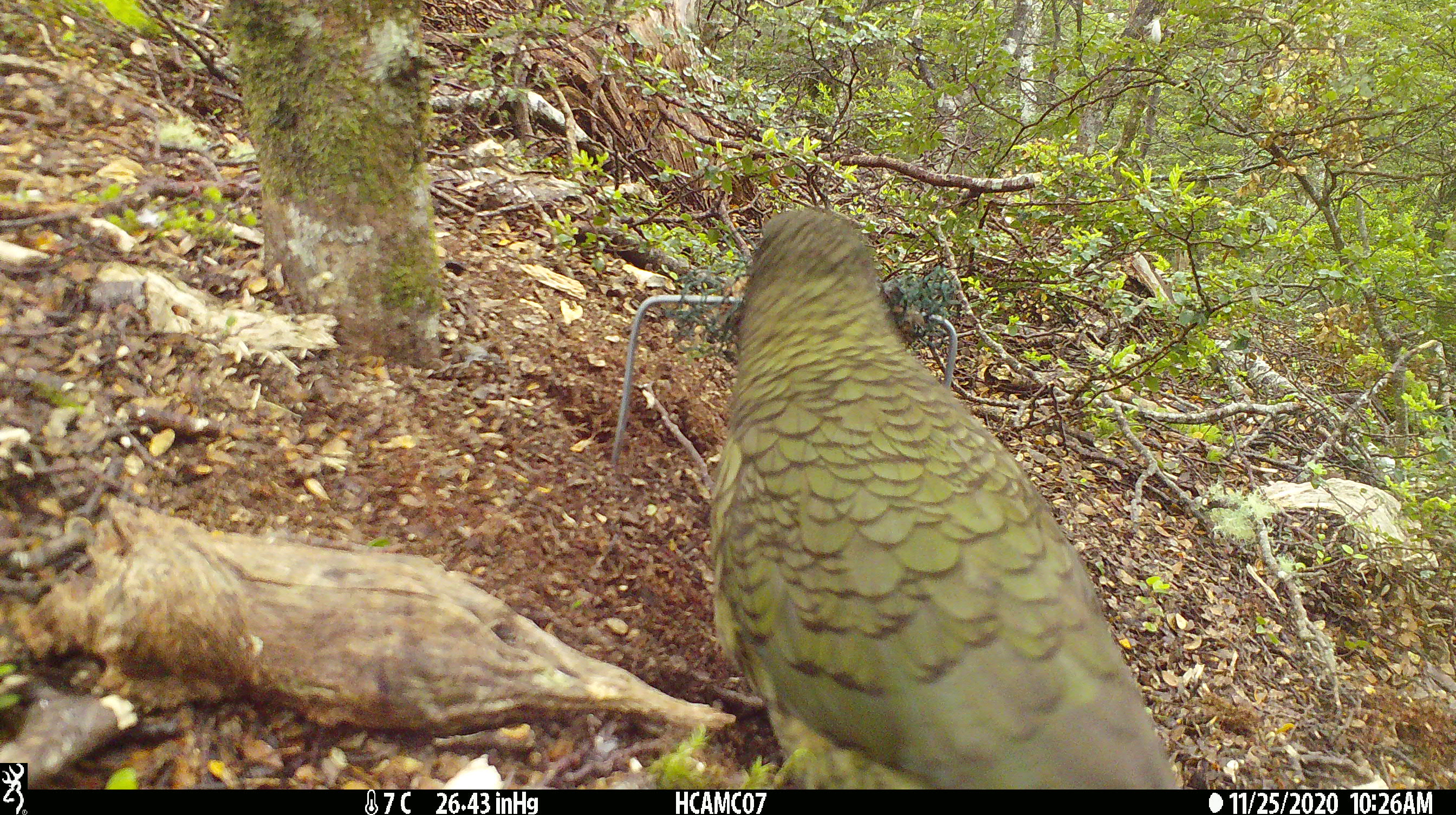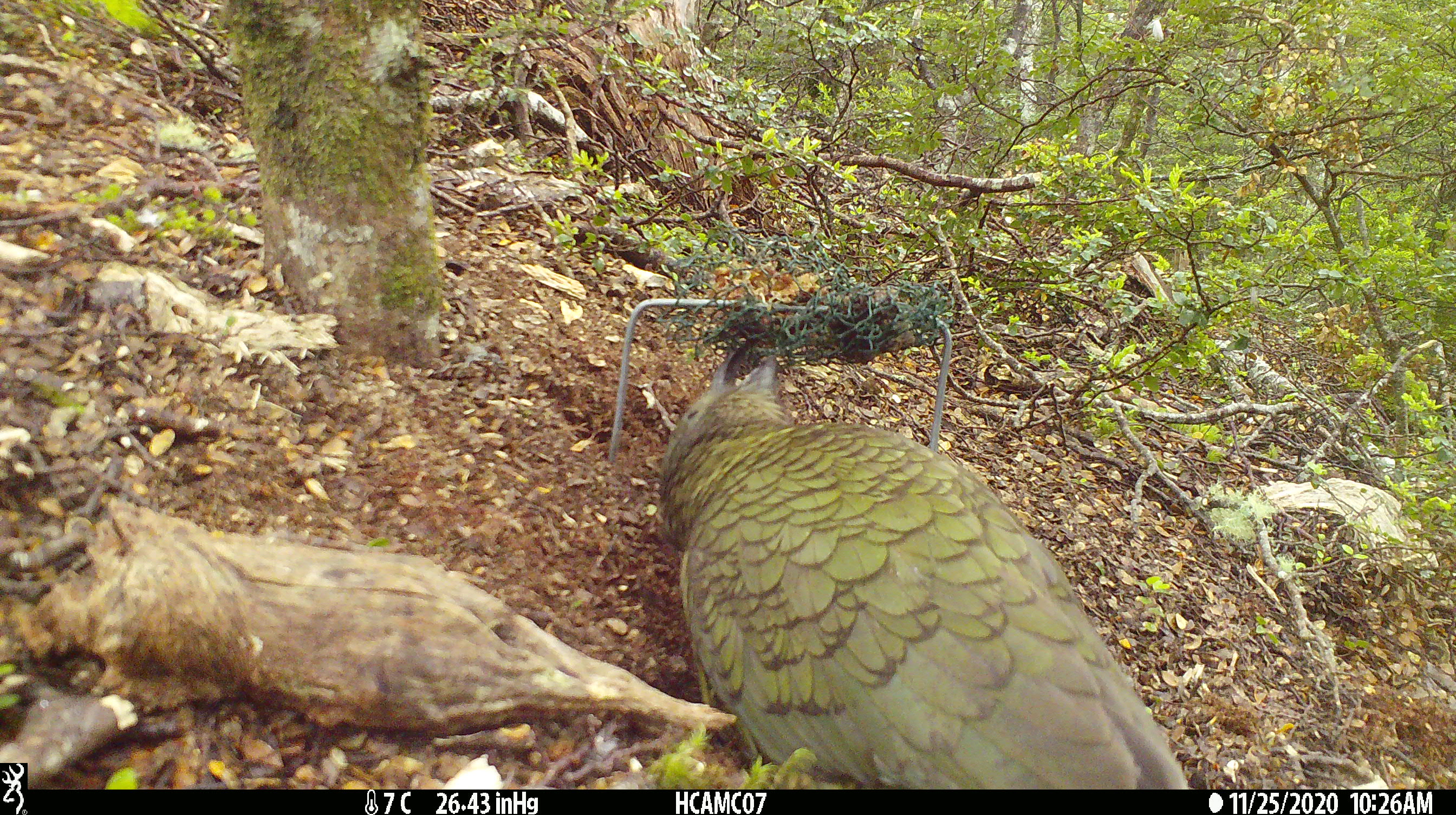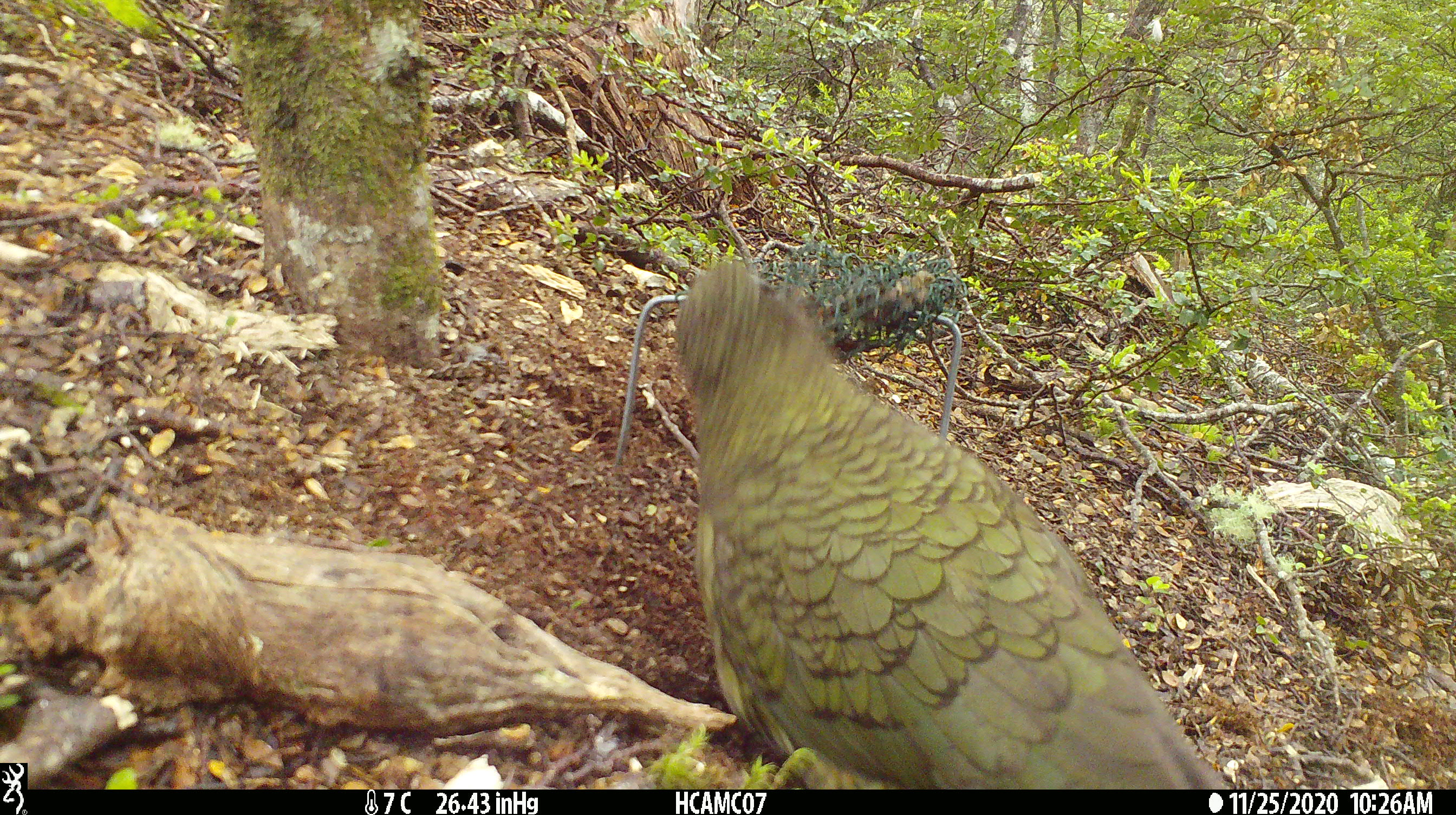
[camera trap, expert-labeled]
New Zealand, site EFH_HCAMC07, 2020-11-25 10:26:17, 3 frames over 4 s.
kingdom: Animalia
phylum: Chordata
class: Aves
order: Psittaciformes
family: Strigopidae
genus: Nestor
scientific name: Nestor notabilis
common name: kea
Kea (Nestor notabilis).